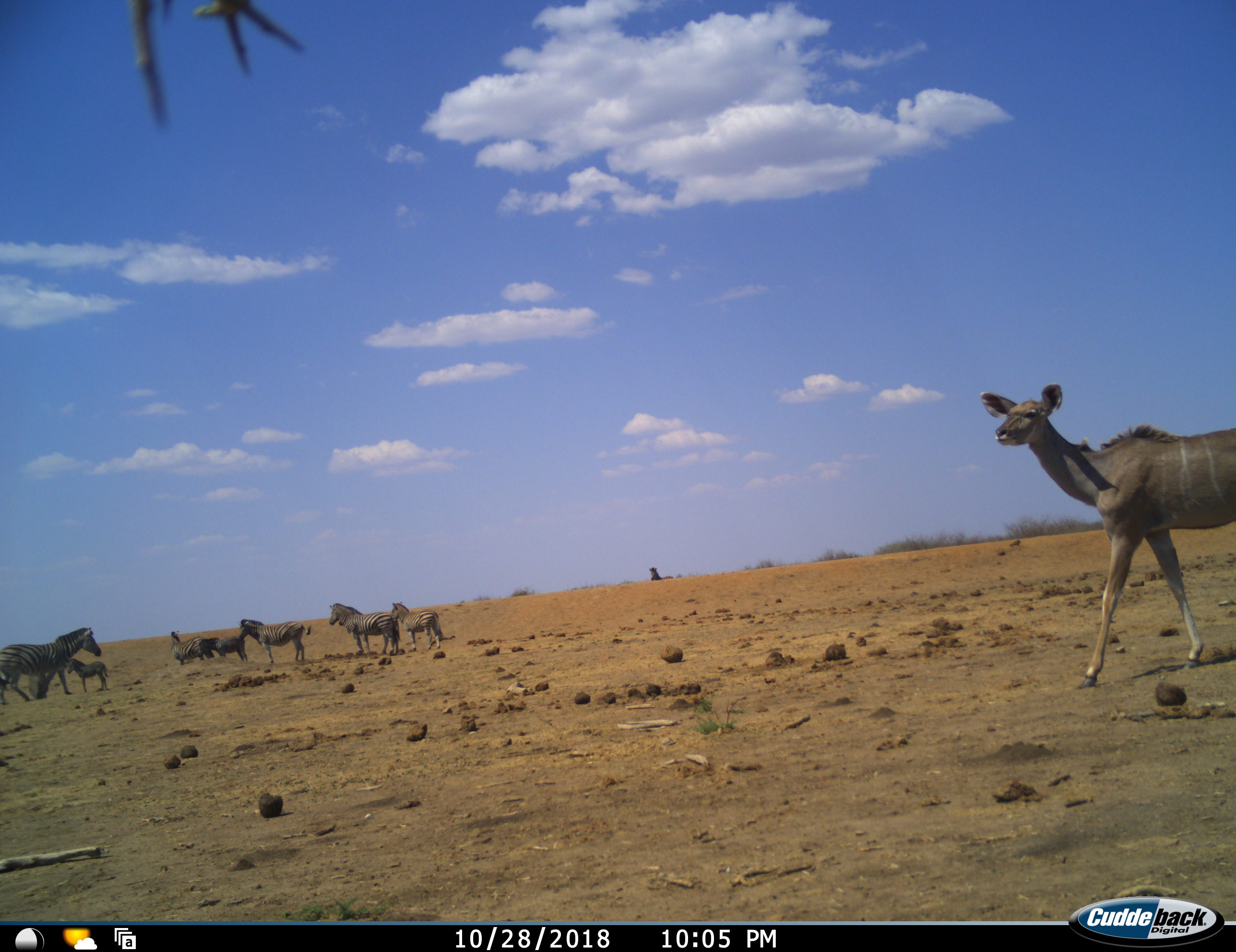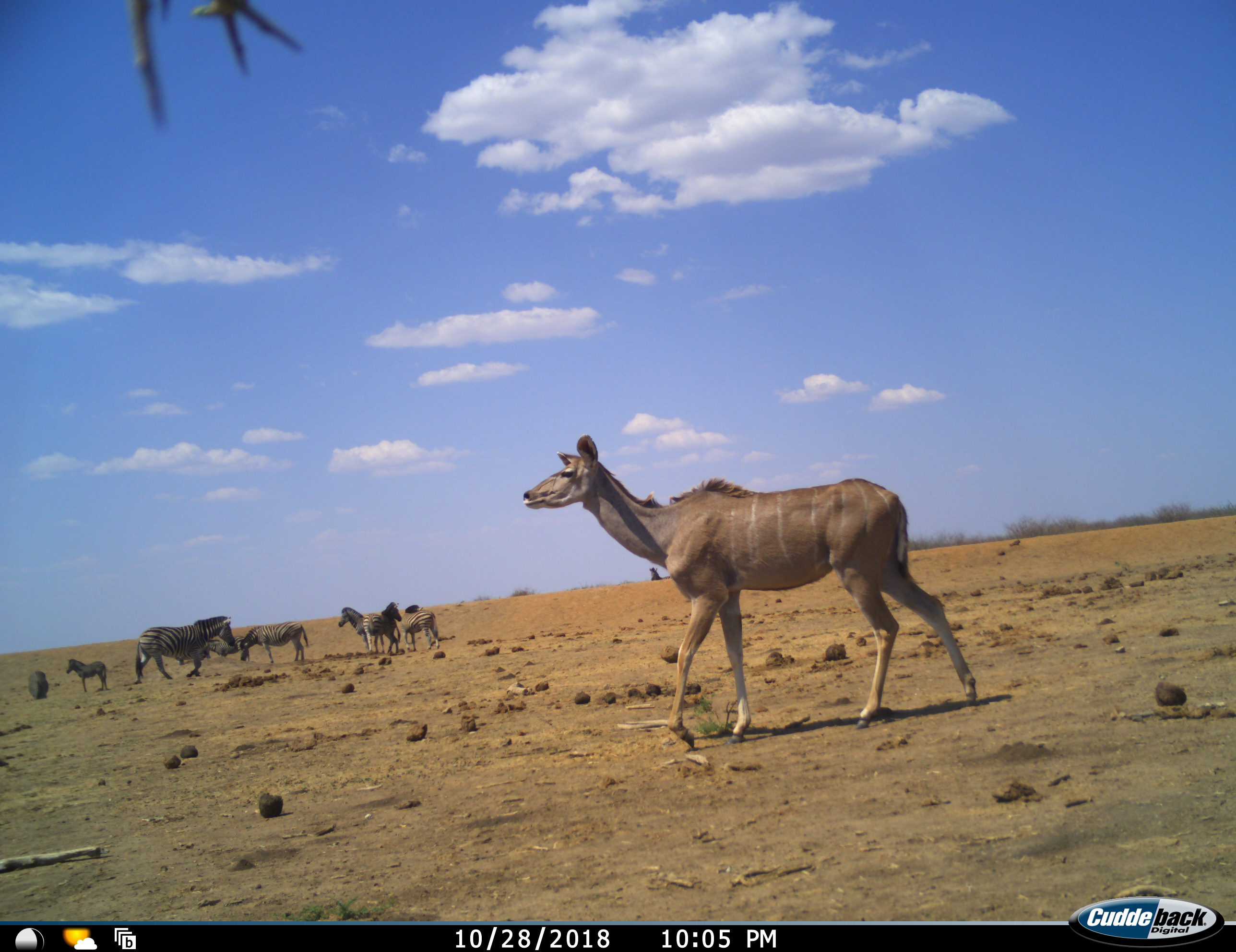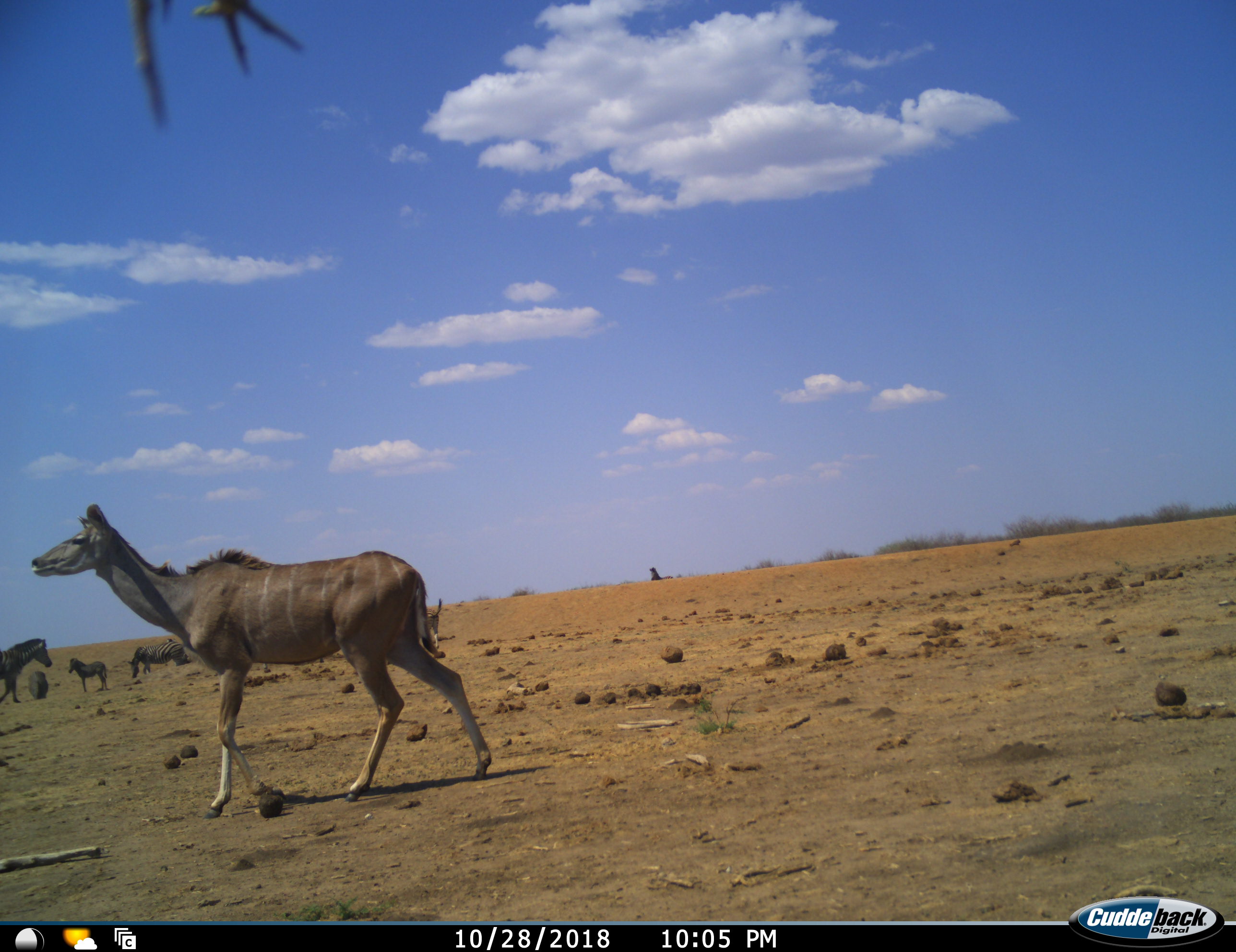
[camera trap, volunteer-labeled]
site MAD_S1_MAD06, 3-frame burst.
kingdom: Animalia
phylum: Chordata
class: Mammalia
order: Artiodactyla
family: Bovidae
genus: Tragelaphus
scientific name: Tragelaphus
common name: kudu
Kudu (Tragelaphus), count 1. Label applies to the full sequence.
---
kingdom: Animalia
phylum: Chordata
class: Mammalia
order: Perissodactyla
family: Equidae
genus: Equus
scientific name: Equus quagga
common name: plains zebra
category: zebraplains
Zebraplains (plains zebra) (Equus quagga), count 8. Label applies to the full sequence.